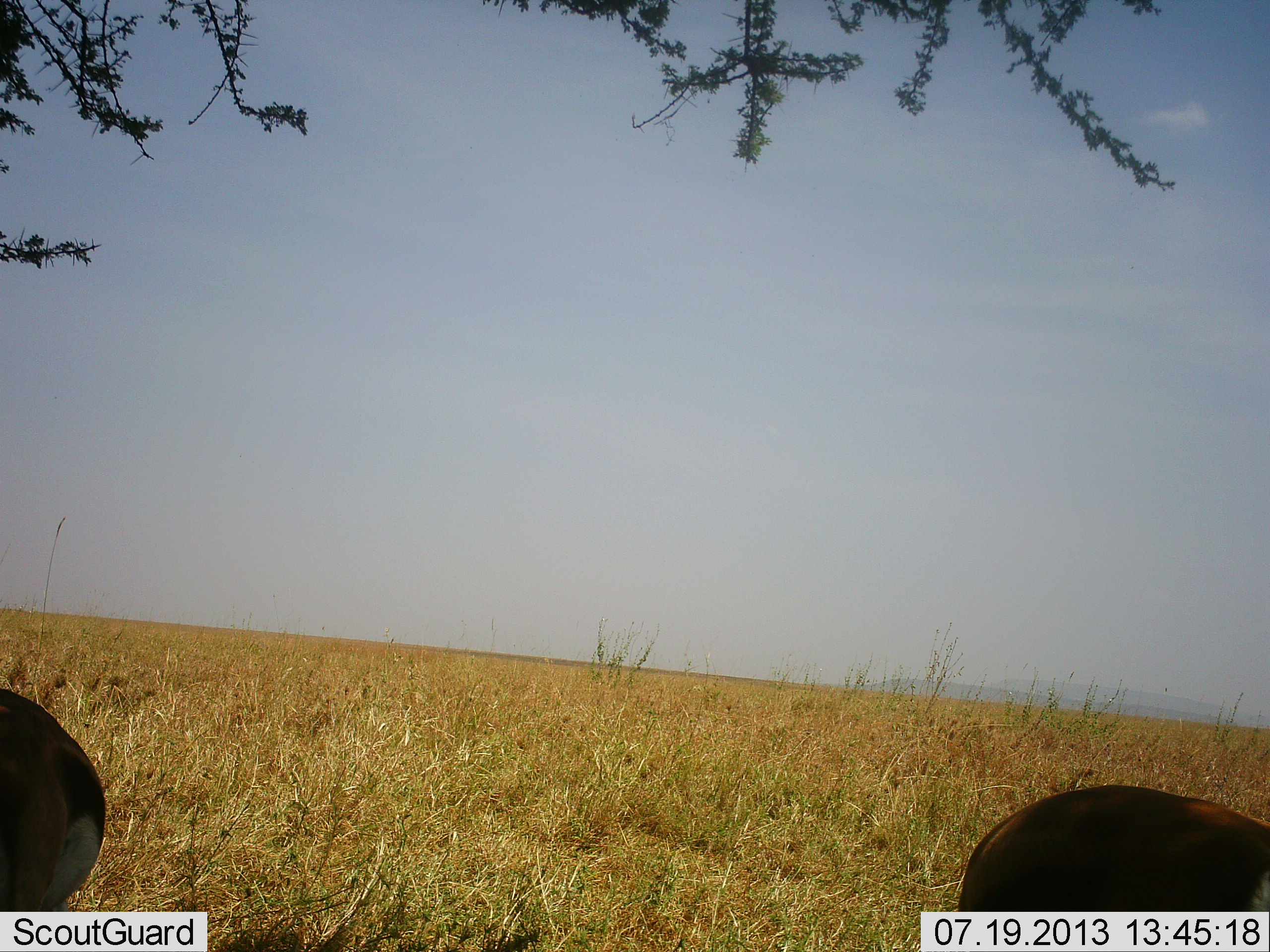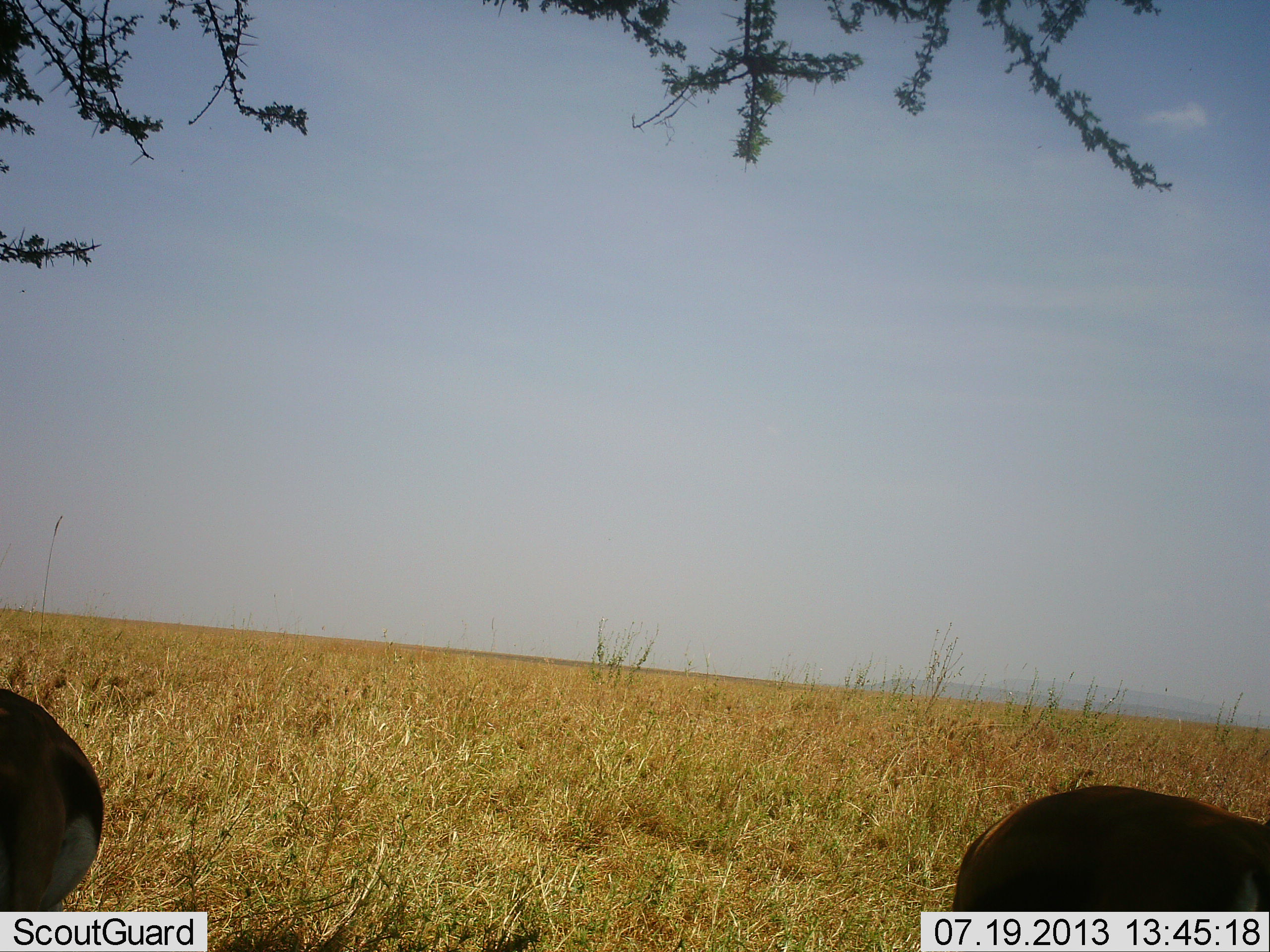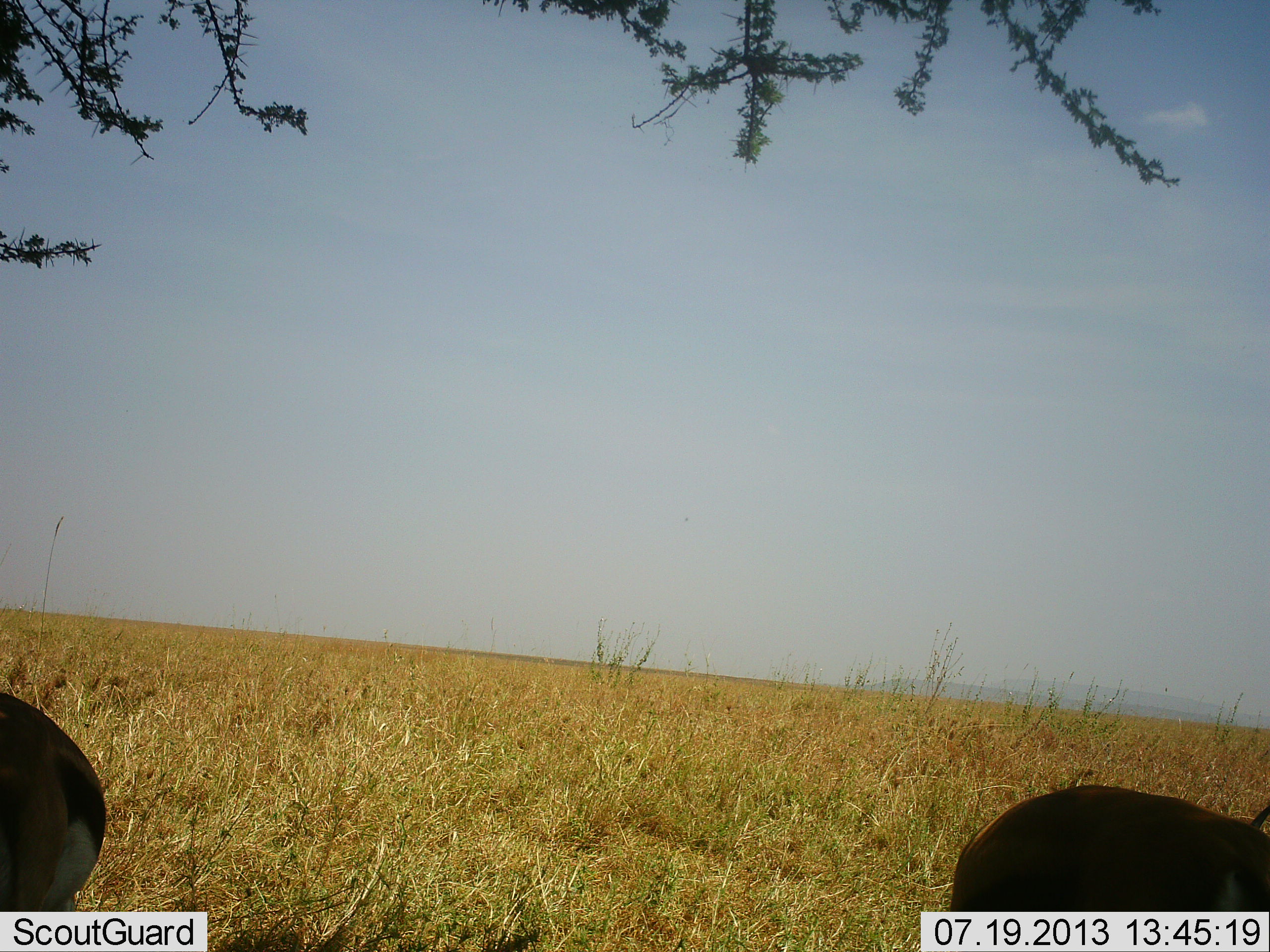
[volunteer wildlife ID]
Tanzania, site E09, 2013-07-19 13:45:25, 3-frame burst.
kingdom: Animalia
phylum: Chordata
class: Mammalia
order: Artiodactyla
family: Bovidae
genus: Eudorcas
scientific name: Eudorcas thomsonii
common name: thomson's gazelle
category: gazellethomsons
Gazellethomsons (thomson's gazelle) (Eudorcas thomsonii), count 2. Behavior (volunteer vote fractions): standing 90%, resting 0%, moving 10%, interacting 0%. Young present (vote fraction): 0%. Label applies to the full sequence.